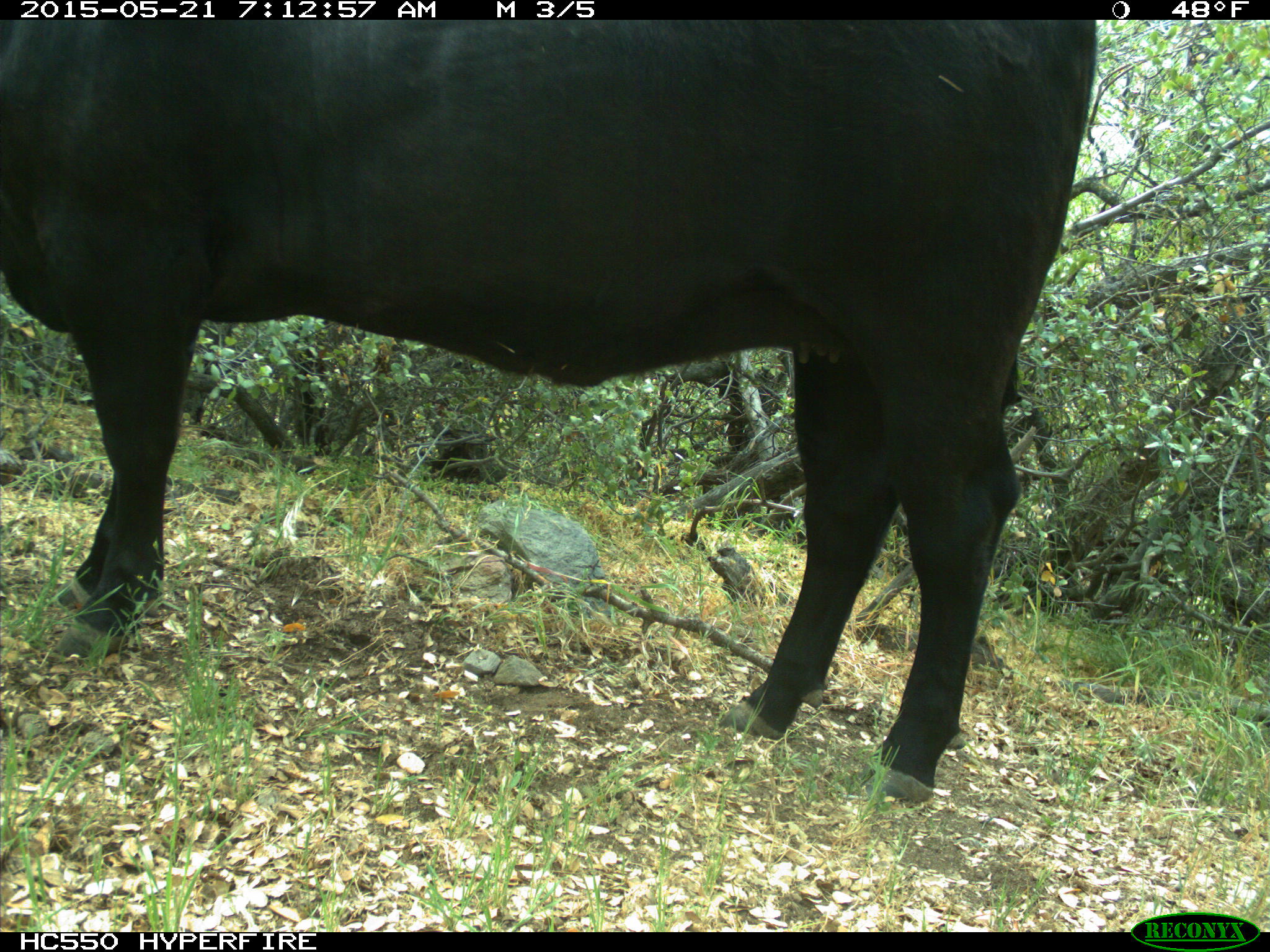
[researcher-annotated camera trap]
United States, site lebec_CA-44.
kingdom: Animalia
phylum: Chordata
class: Mammalia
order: Artiodactyla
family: Bovidae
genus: Bos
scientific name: Bos taurus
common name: domestic cow